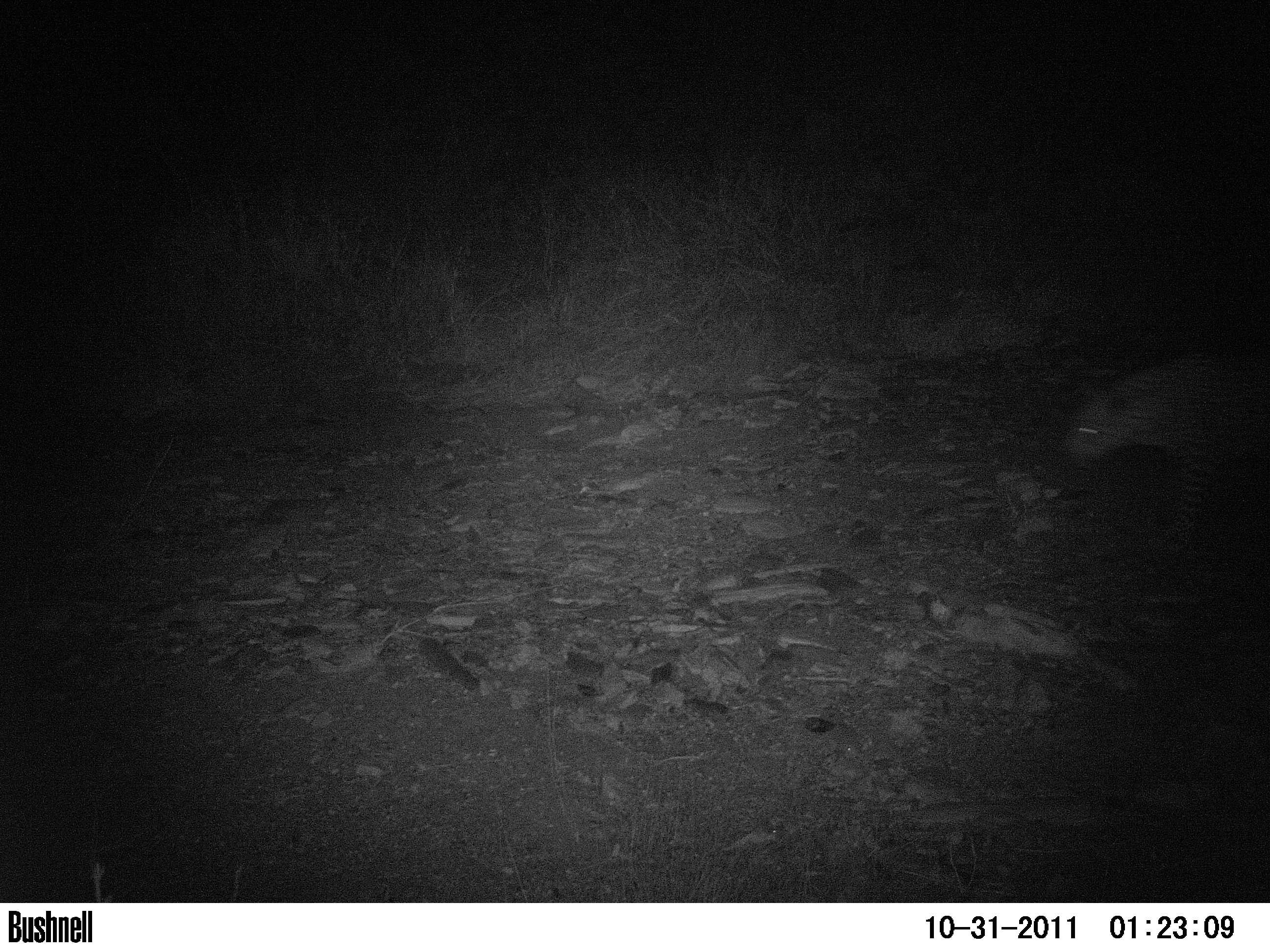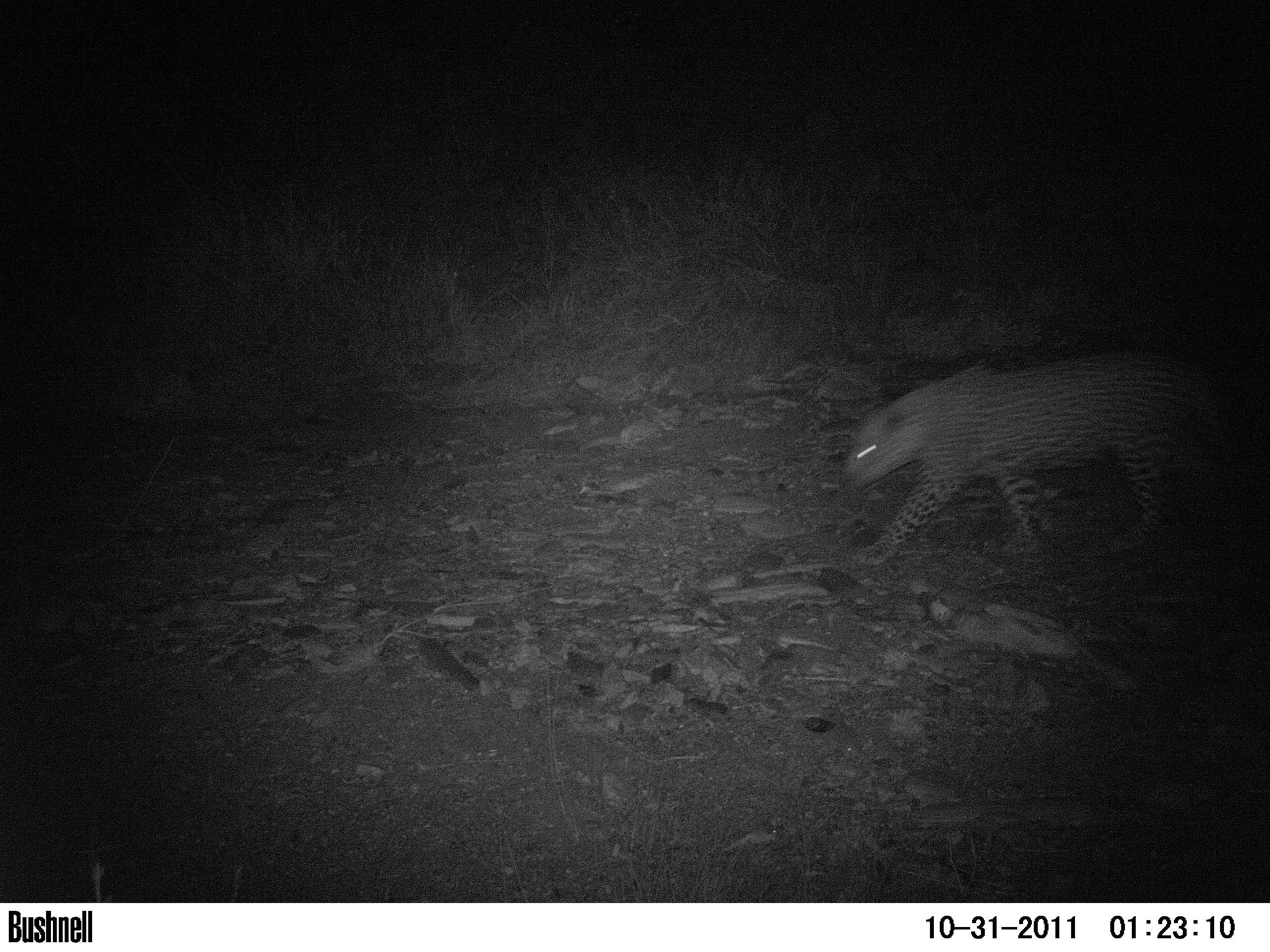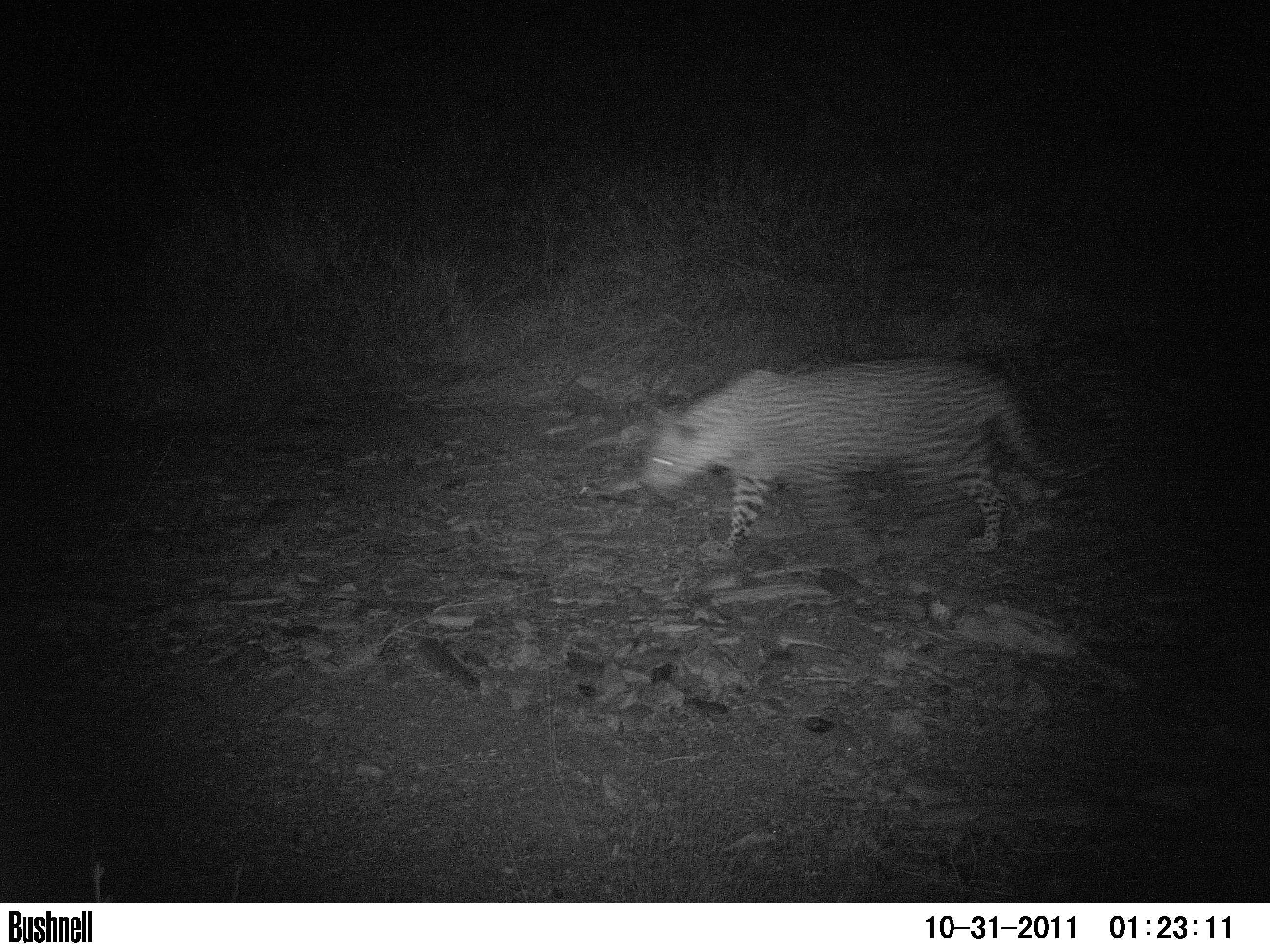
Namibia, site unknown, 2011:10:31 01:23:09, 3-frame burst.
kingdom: Animalia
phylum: Chordata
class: Mammalia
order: Carnivora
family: Felidae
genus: Panthera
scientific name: Panthera pardus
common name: leopard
Panthera pardus (leopard).